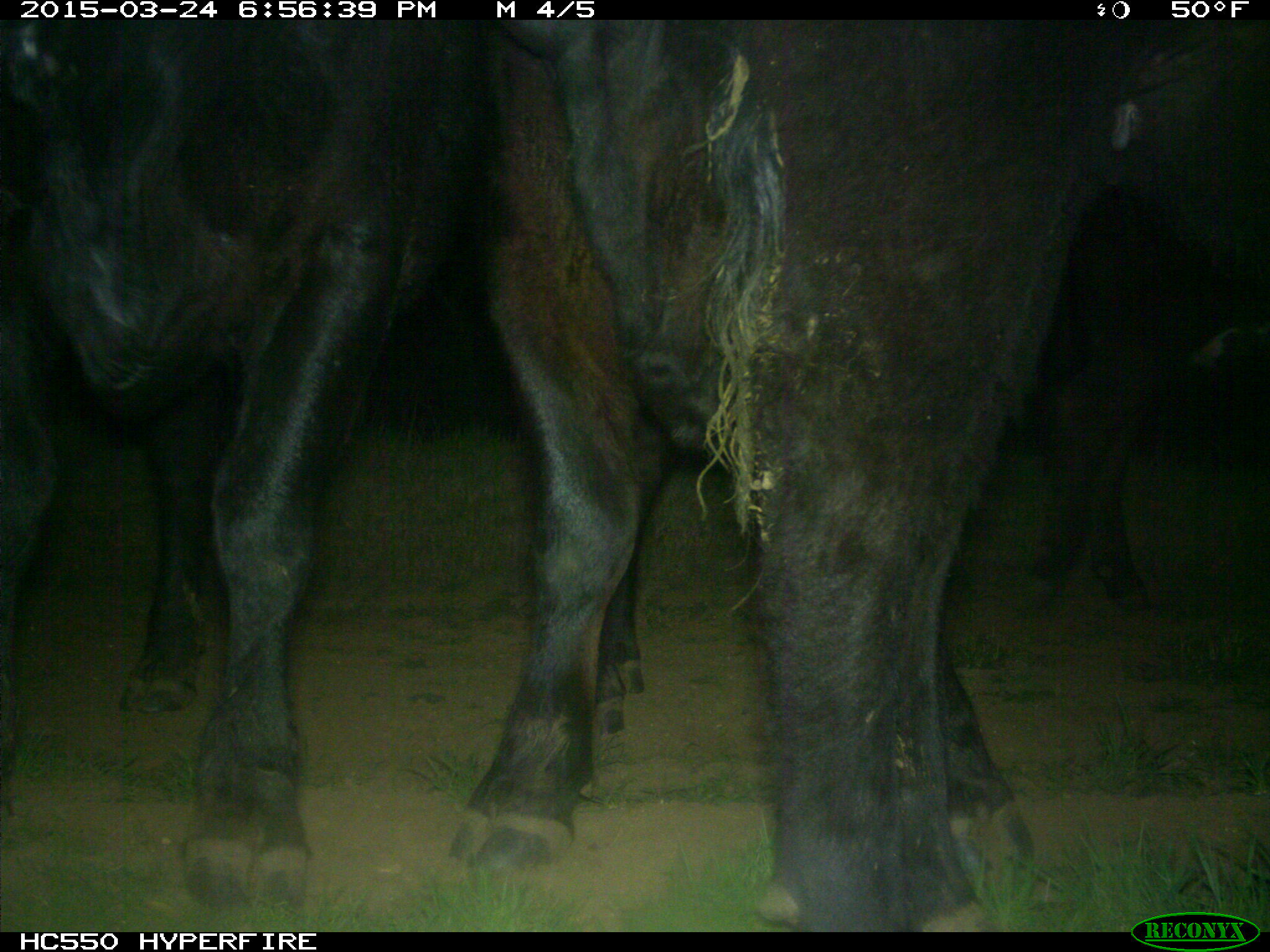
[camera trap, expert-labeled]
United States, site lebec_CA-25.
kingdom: Animalia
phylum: Chordata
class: Mammalia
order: Artiodactyla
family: Bovidae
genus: Bos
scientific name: Bos taurus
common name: domestic cow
Bos taurus (domestic cow).